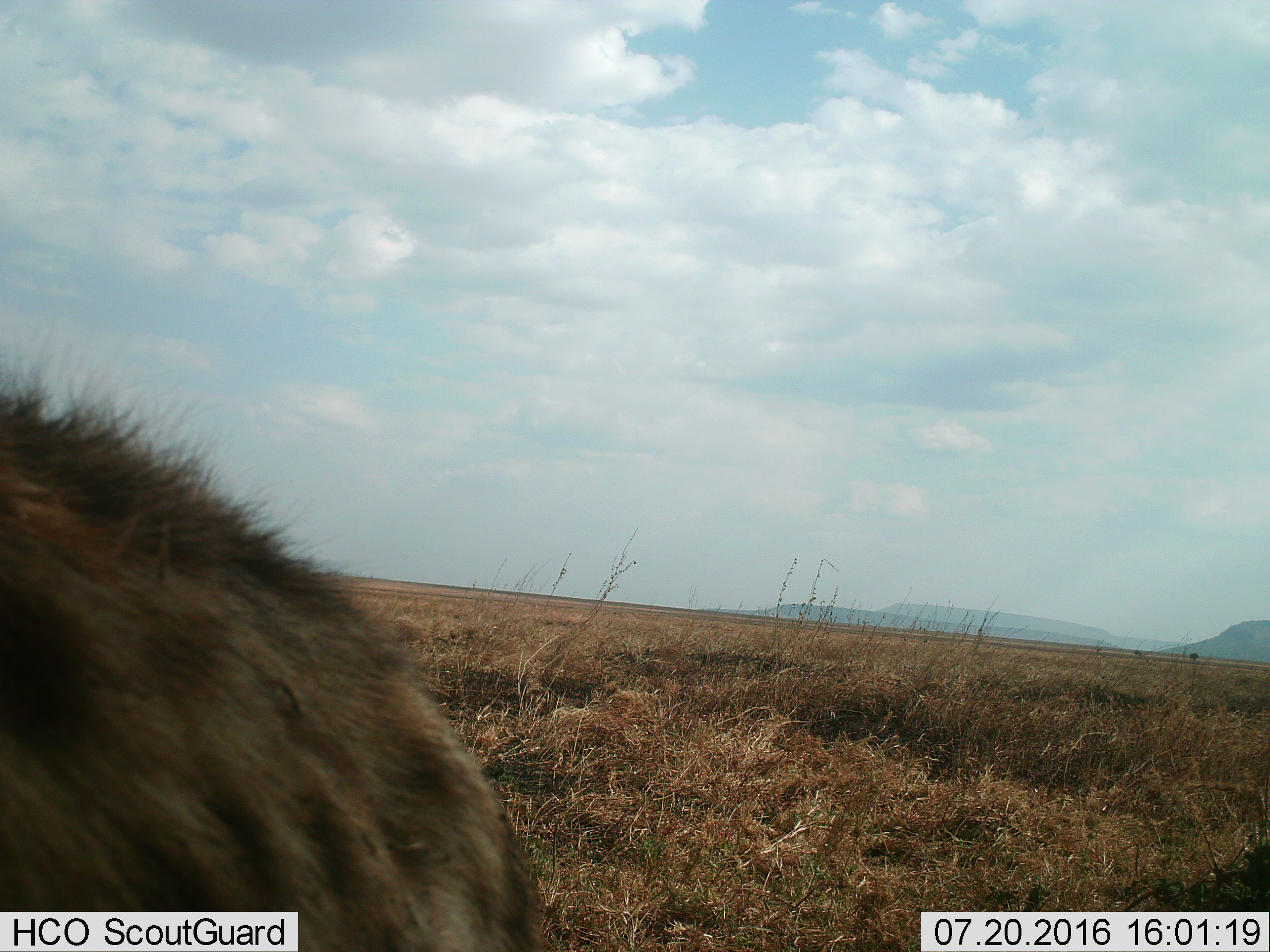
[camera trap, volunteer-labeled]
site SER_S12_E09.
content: unidentified animal